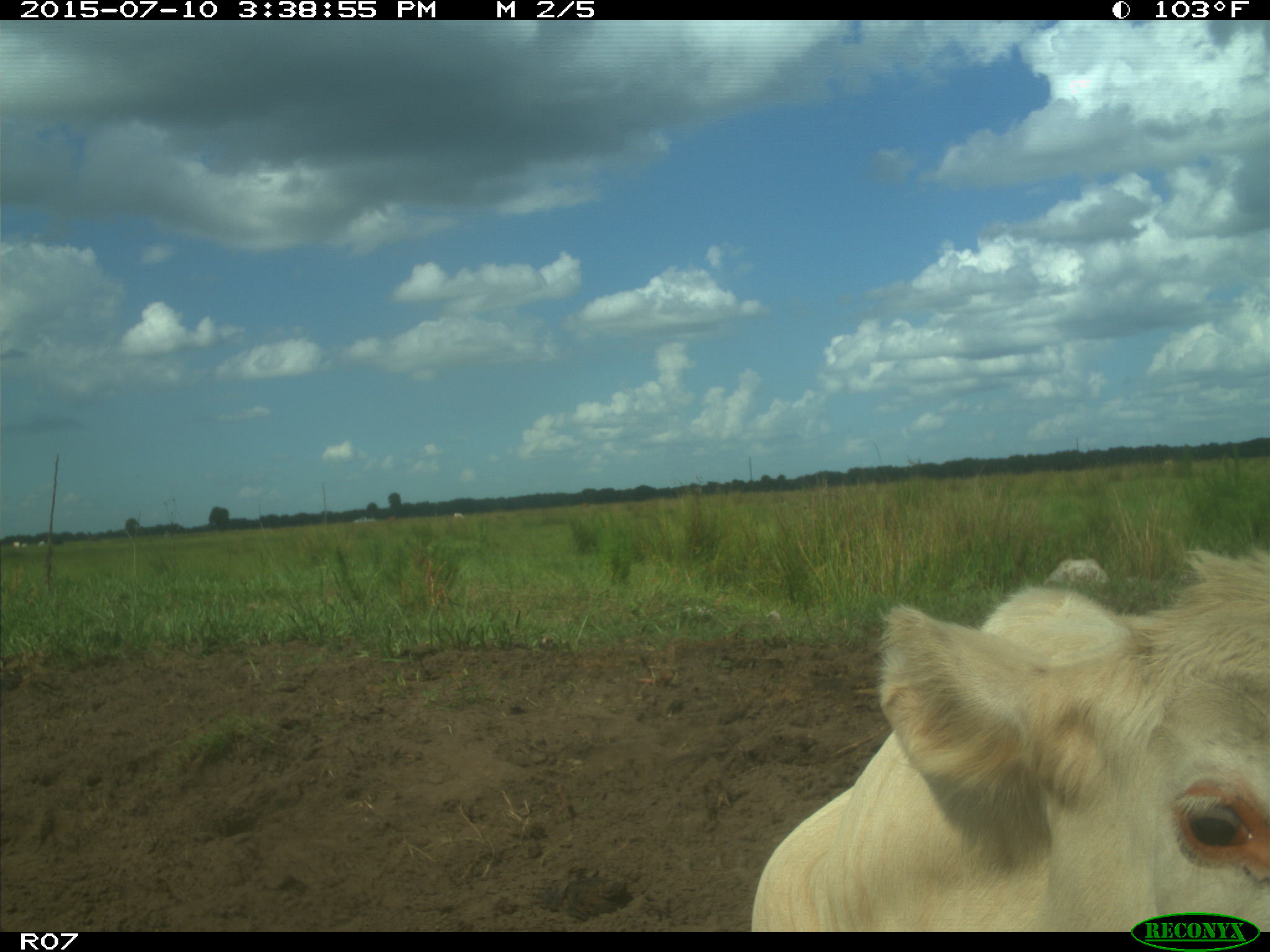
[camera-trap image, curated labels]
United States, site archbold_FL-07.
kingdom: Animalia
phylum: Chordata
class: Mammalia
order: Artiodactyla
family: Bovidae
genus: Bos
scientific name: Bos taurus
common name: domestic cow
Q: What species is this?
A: Bos taurus (domestic cow).